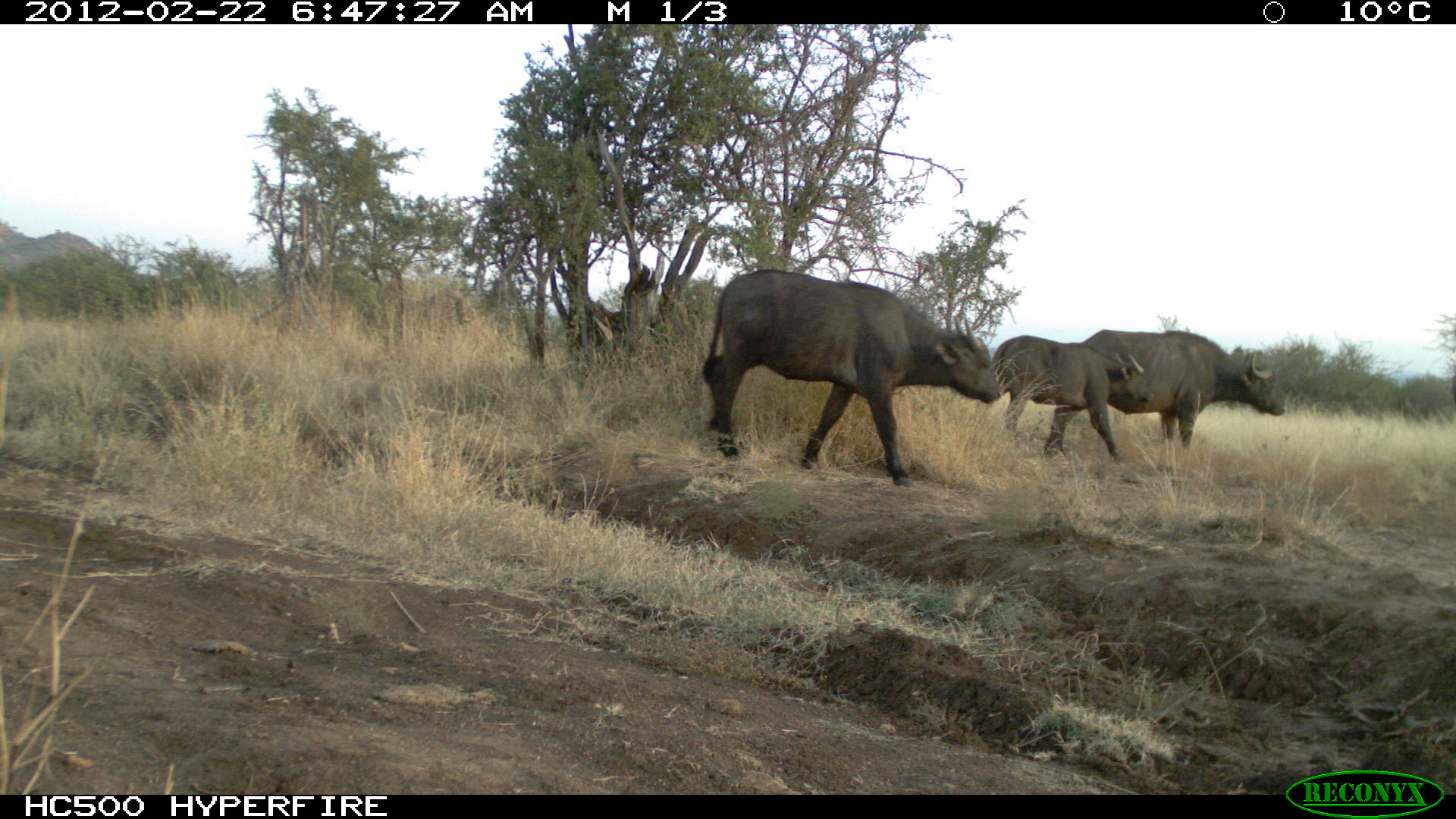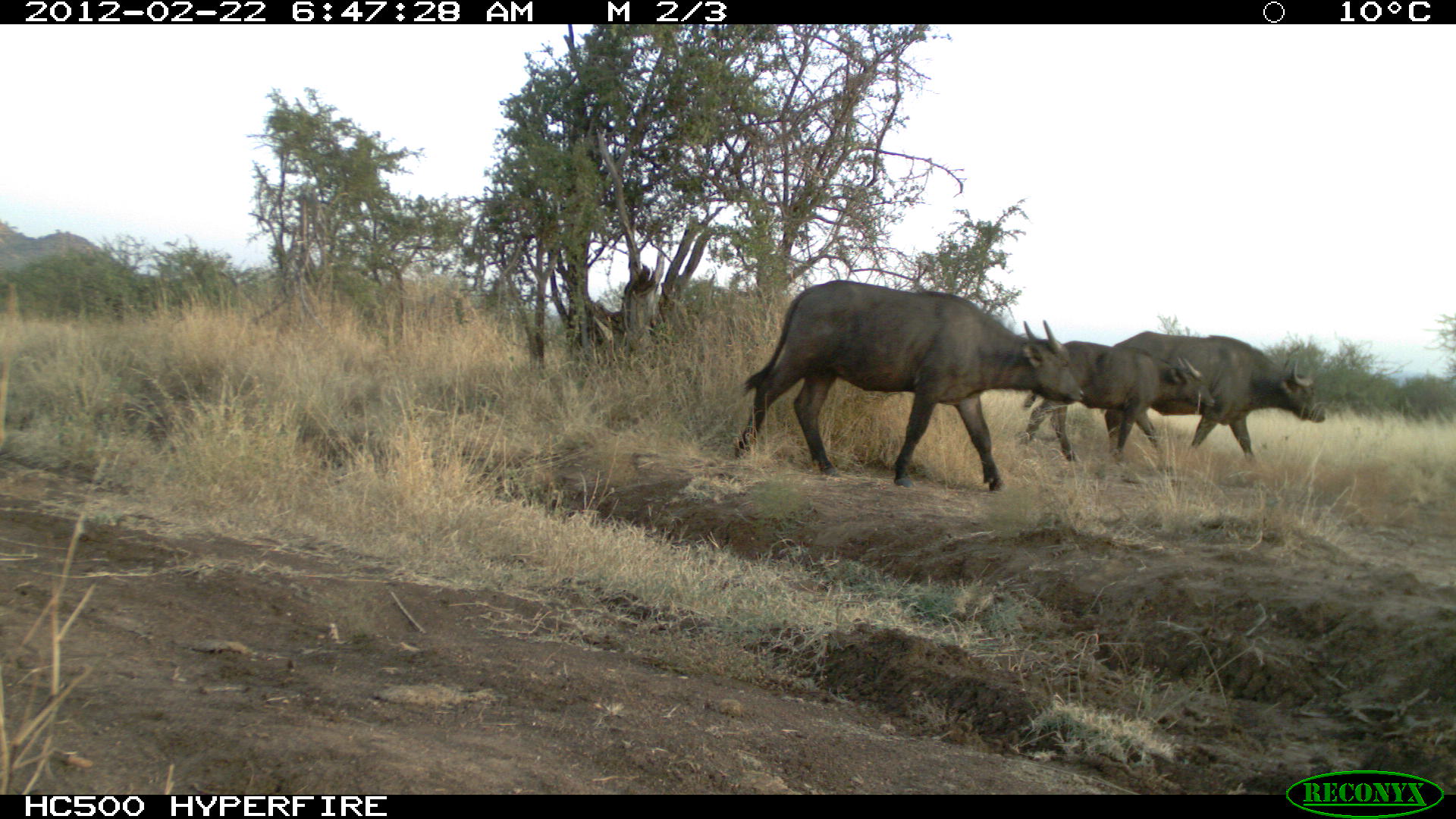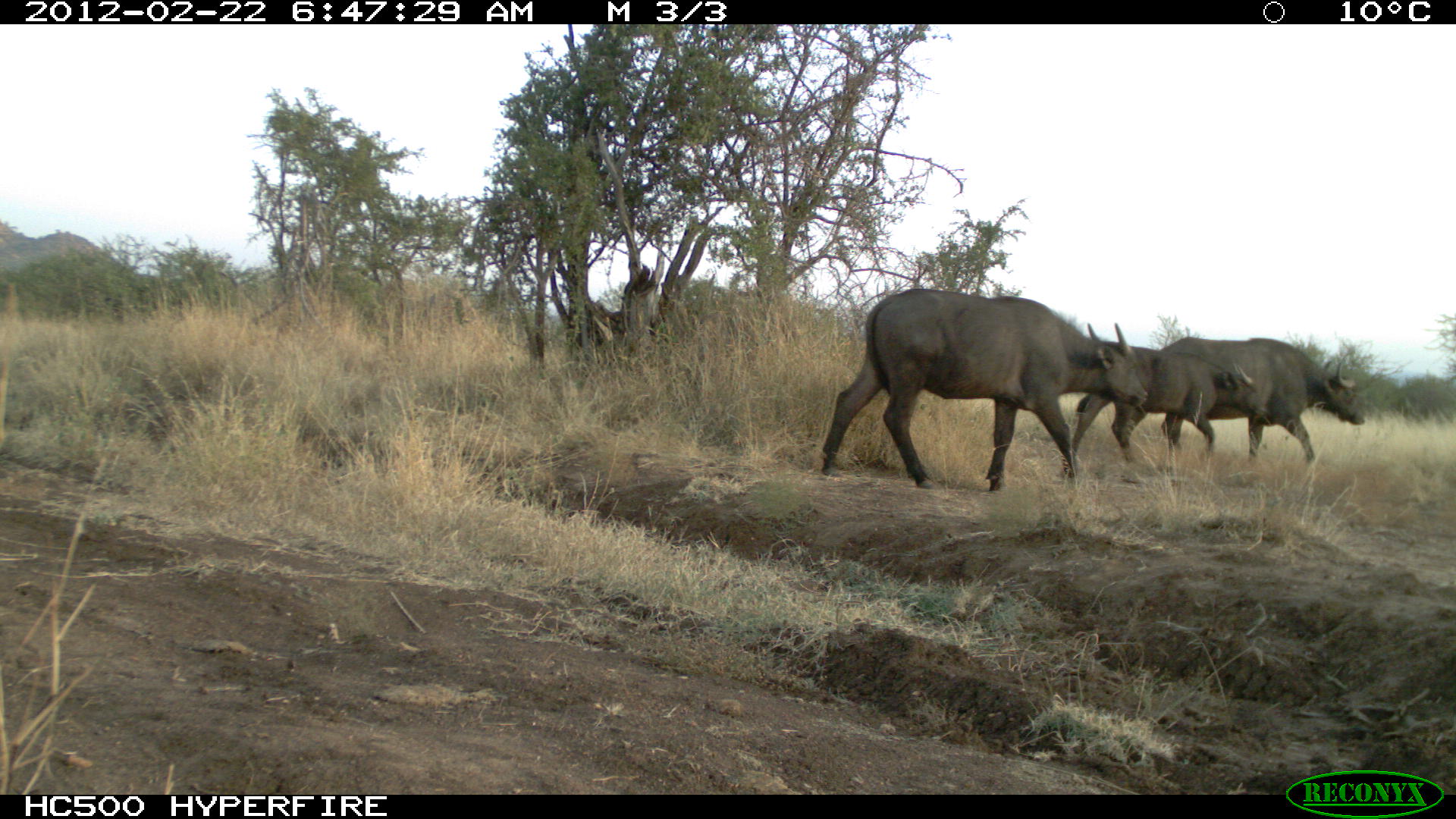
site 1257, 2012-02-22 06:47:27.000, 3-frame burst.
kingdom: Animalia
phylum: Chordata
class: Mammalia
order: Artiodactyla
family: Bovidae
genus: Syncerus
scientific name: Syncerus caffer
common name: african buffalo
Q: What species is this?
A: Syncerus caffer (african buffalo).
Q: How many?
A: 3.